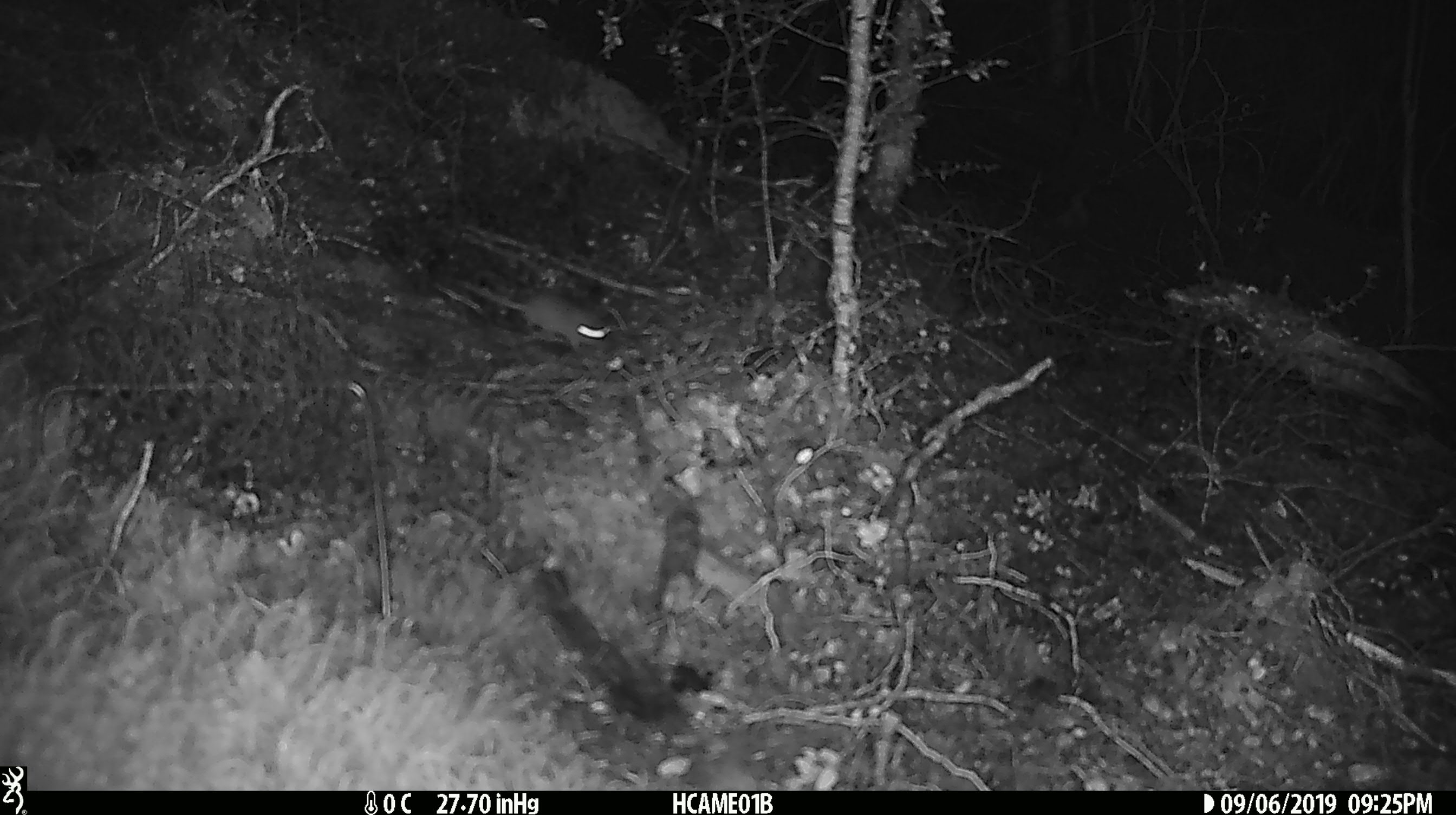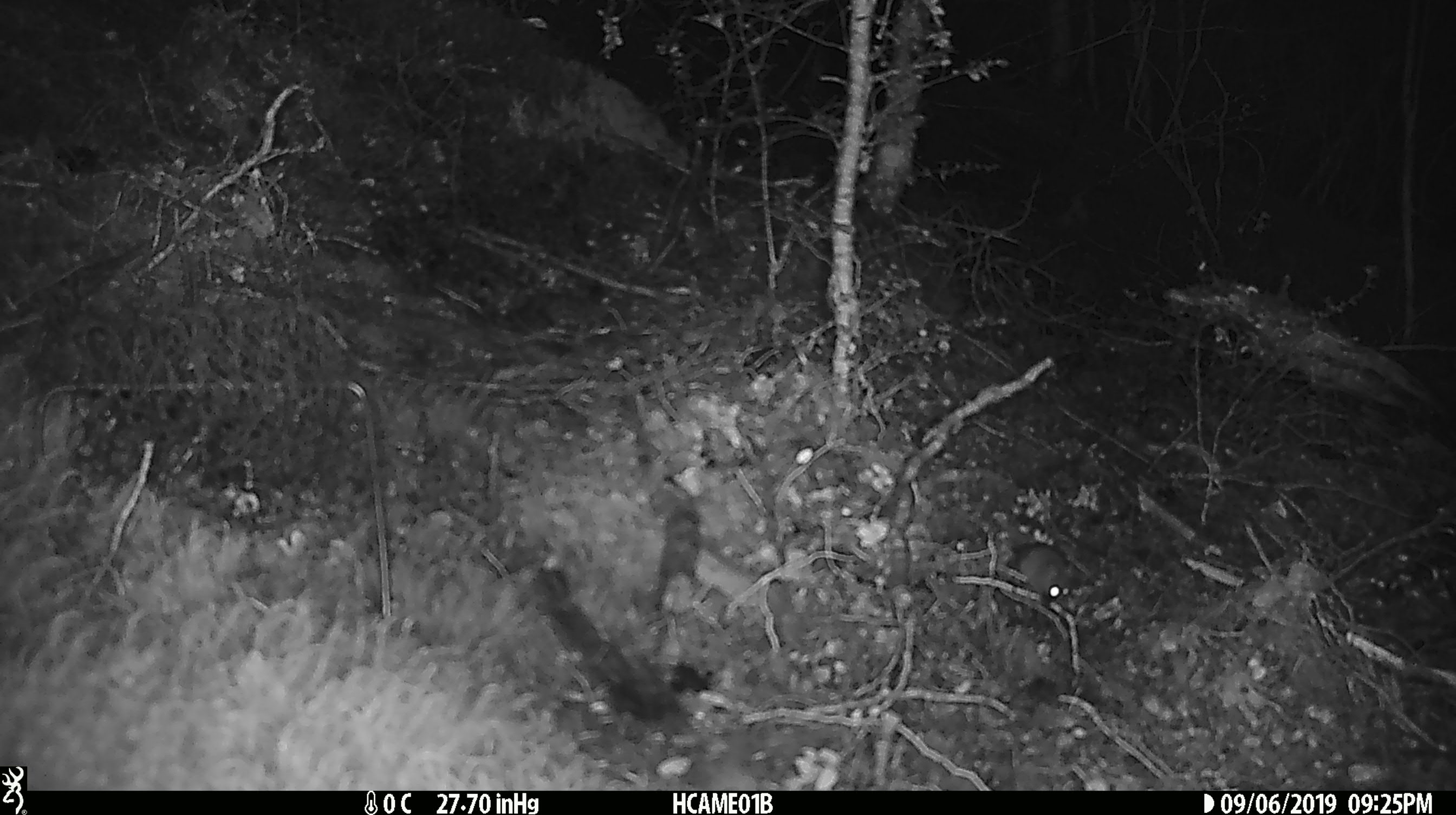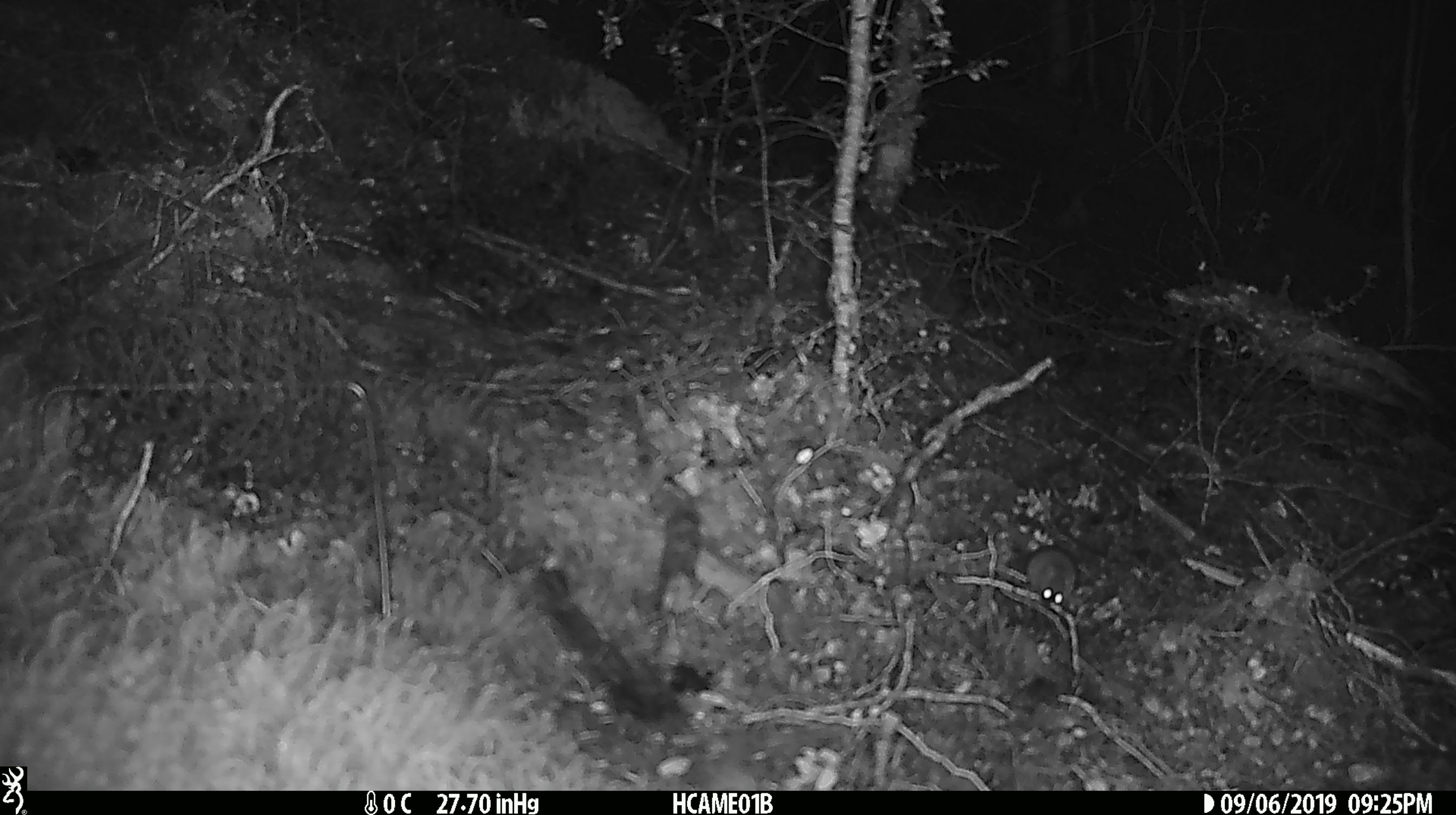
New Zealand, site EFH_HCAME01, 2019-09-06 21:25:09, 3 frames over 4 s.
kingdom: Animalia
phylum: Chordata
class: Mammalia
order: Rodentia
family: Muridae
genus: Mus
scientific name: Mus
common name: mouse